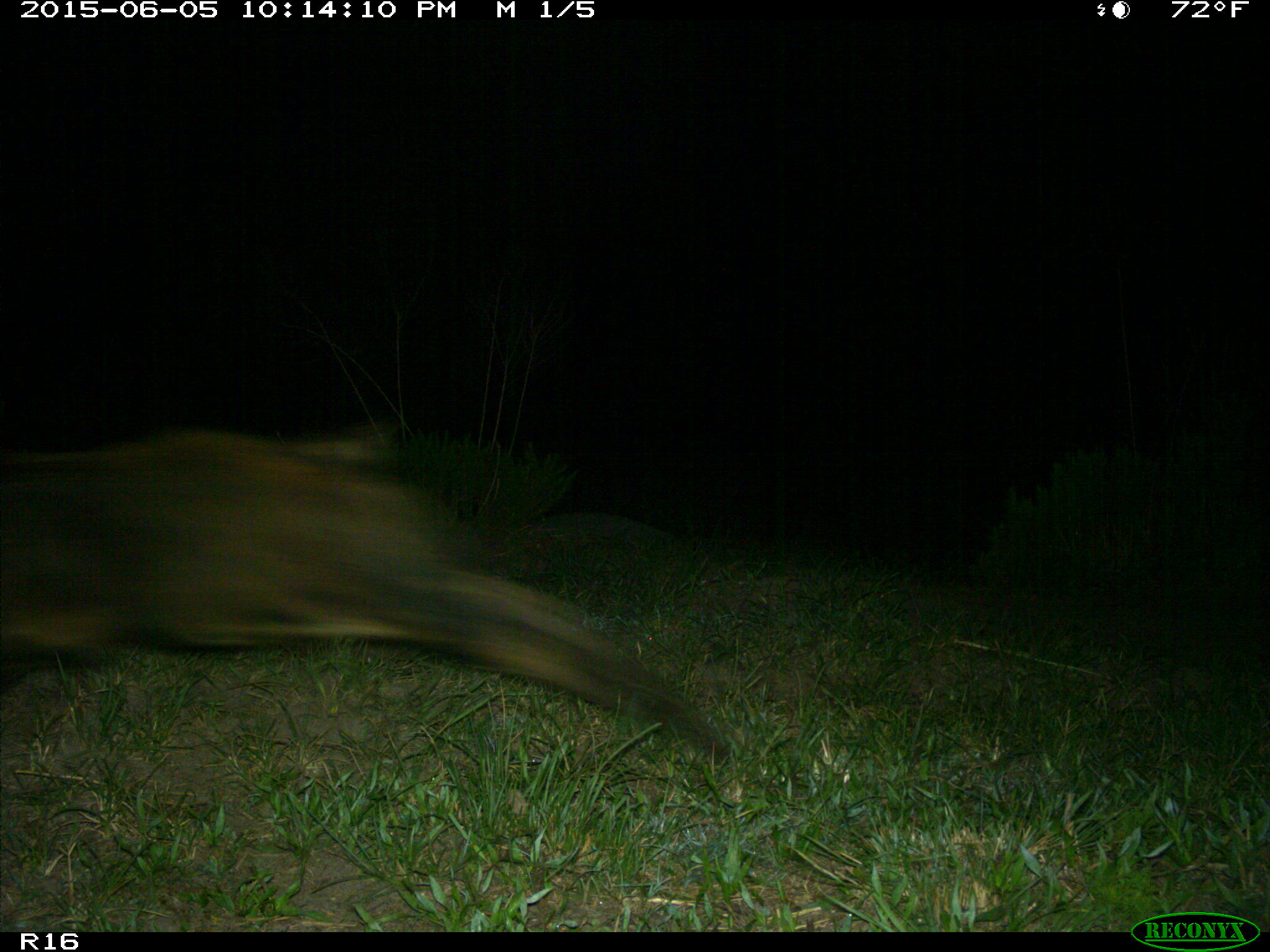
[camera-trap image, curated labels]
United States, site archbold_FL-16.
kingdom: Animalia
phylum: Chordata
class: Mammalia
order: Artiodactyla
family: Suidae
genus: Sus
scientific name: Sus scrofa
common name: wild boar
Sus scrofa (wild boar).